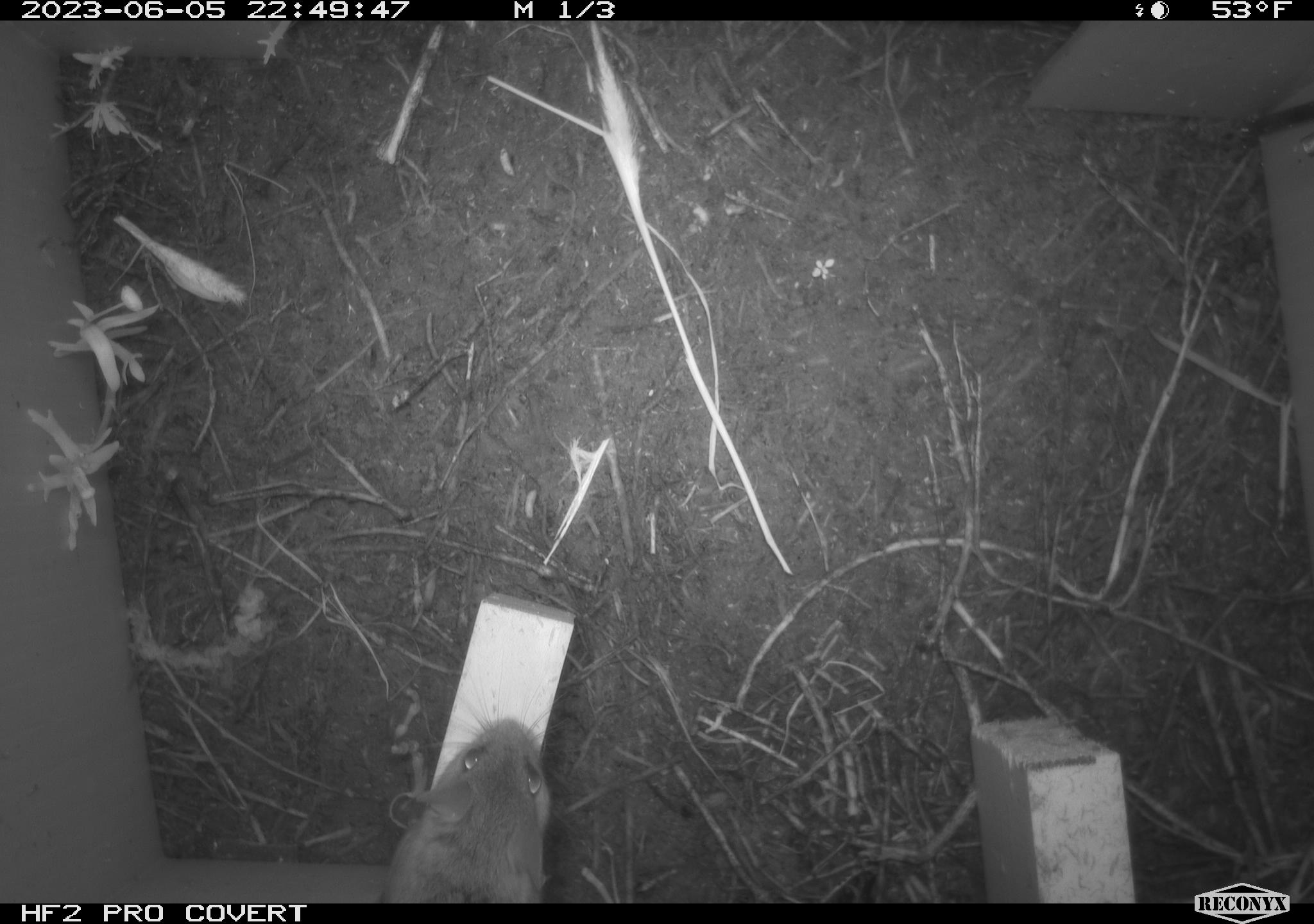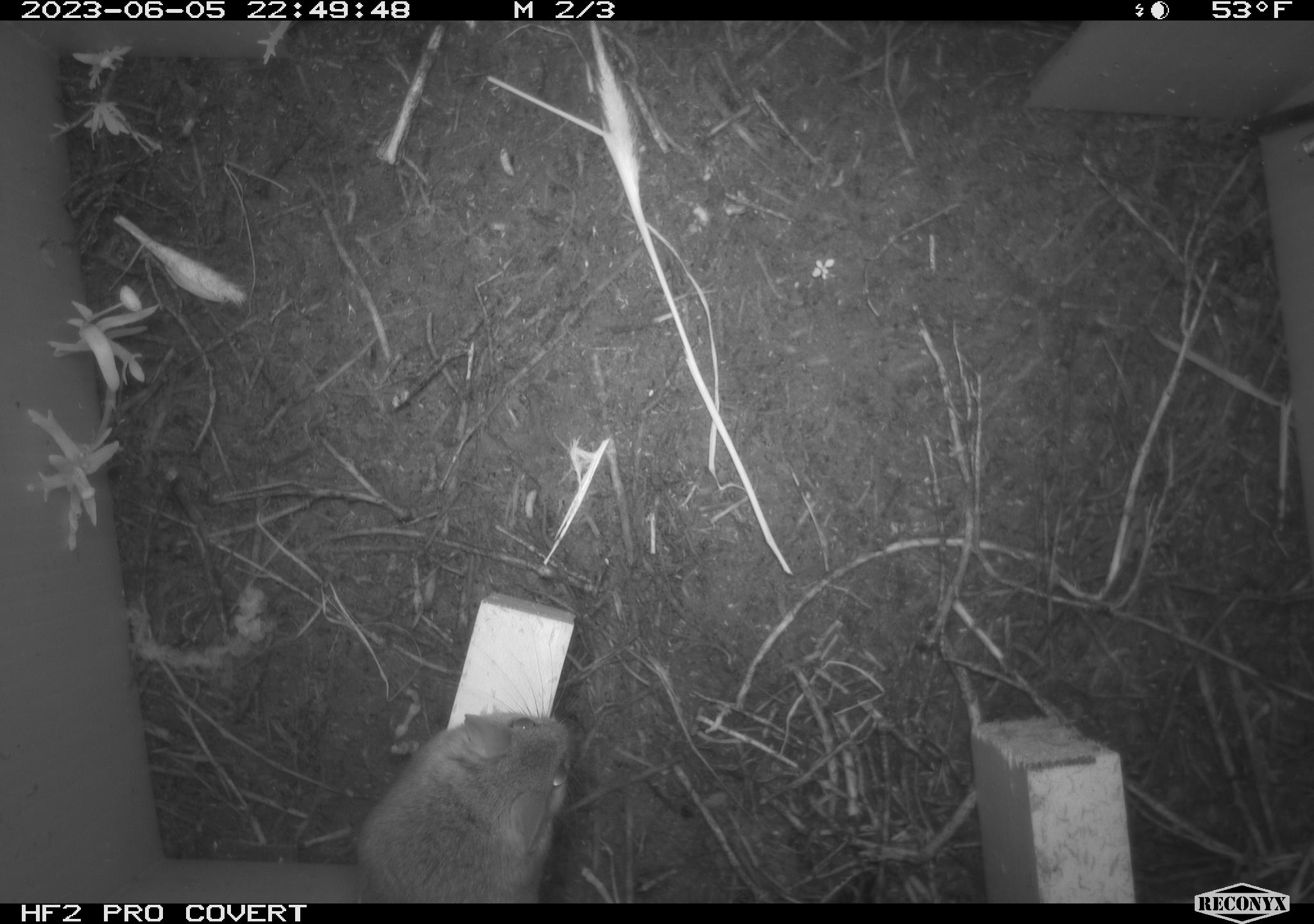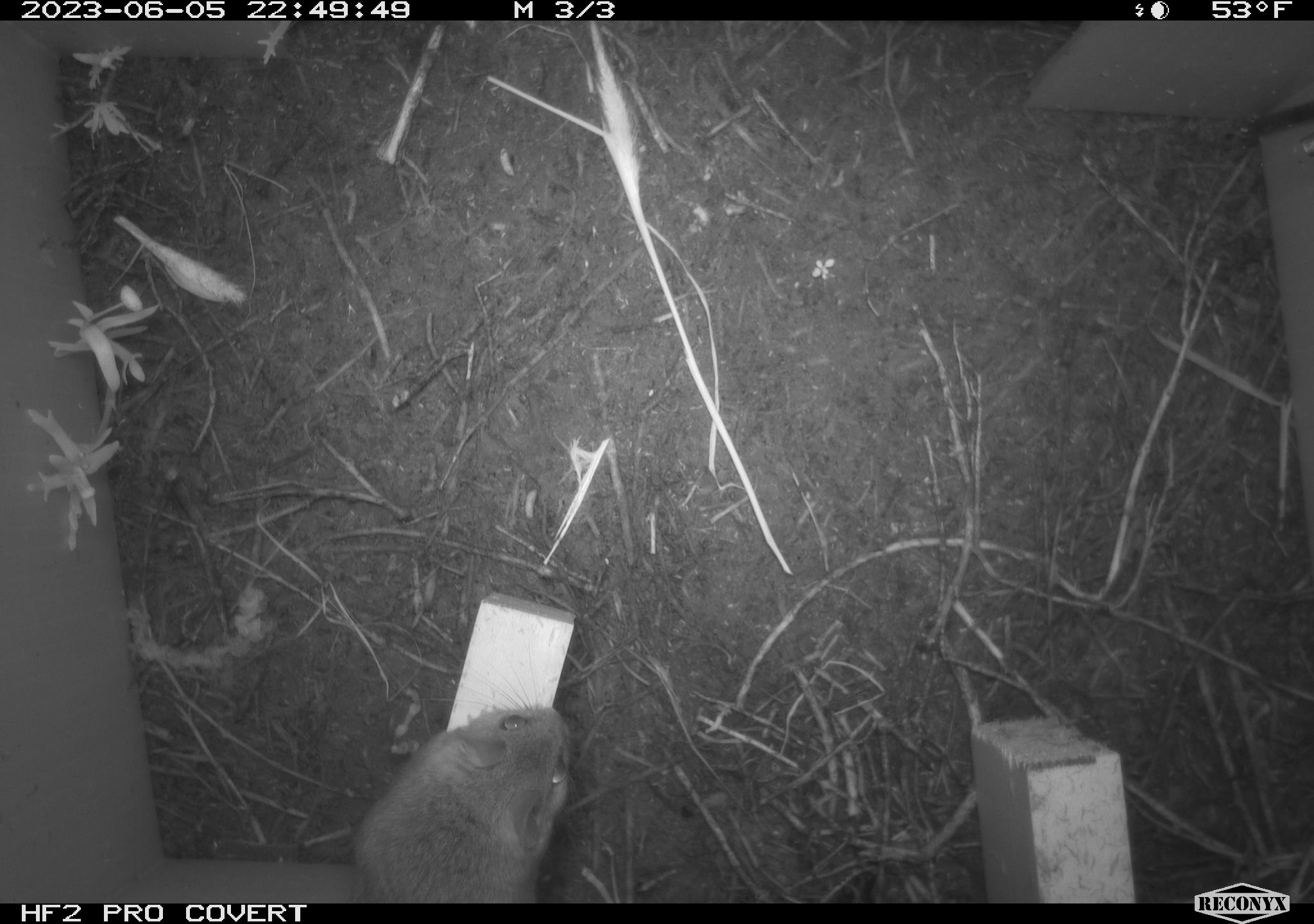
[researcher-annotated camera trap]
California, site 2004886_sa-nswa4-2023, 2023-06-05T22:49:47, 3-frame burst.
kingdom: Animalia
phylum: Chordata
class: Mammalia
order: Rodentia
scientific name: Rodentia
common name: mouse species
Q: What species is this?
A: Mouse species (Rodentia).